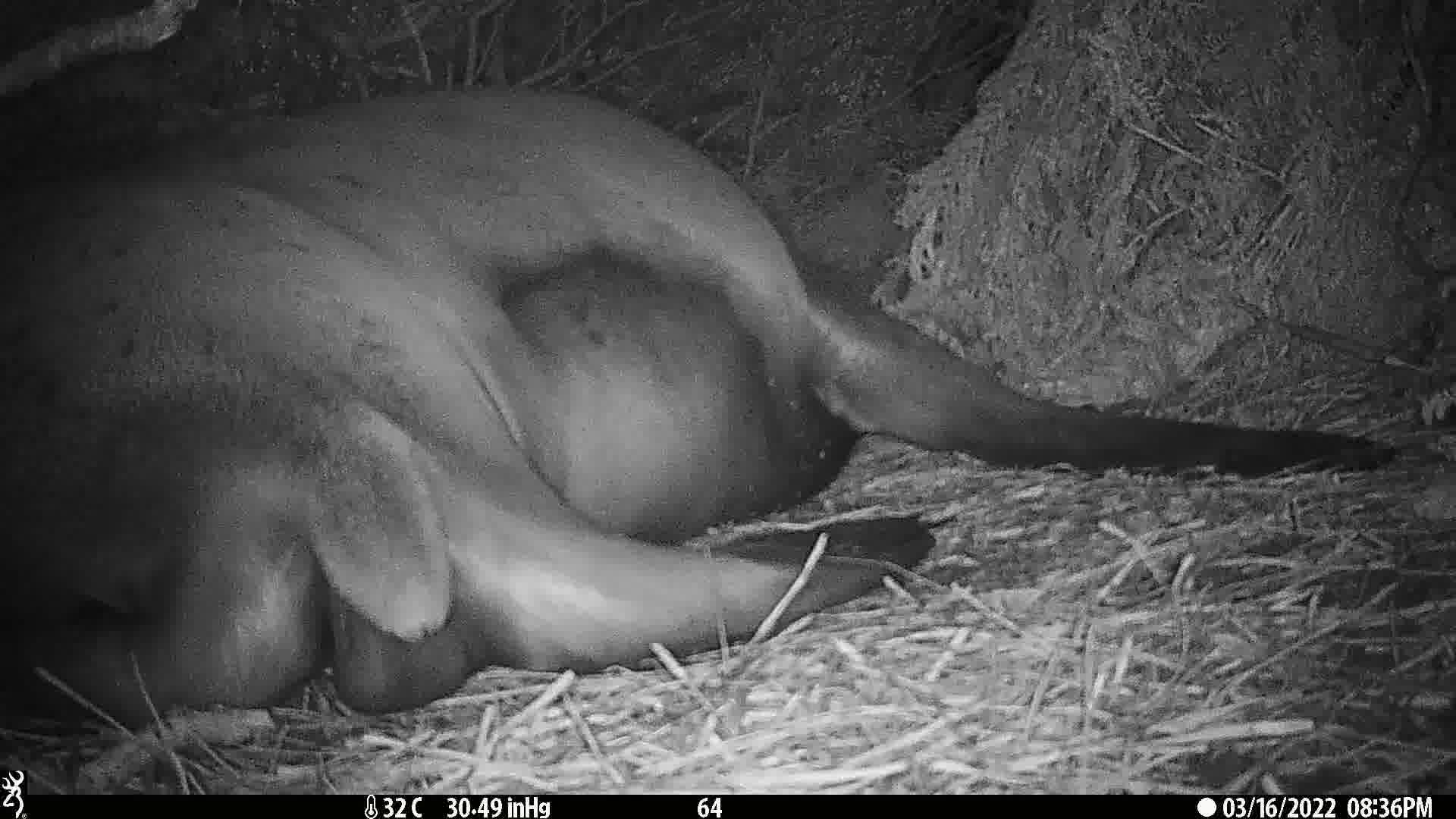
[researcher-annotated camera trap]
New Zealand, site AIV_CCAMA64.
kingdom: Animalia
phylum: Chordata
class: Mammalia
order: Carnivora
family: Otariidae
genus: Phocarctos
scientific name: Phocarctos hookeri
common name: new zealand sea lion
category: sealion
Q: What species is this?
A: Sealion (new zealand sea lion) (Phocarctos hookeri).